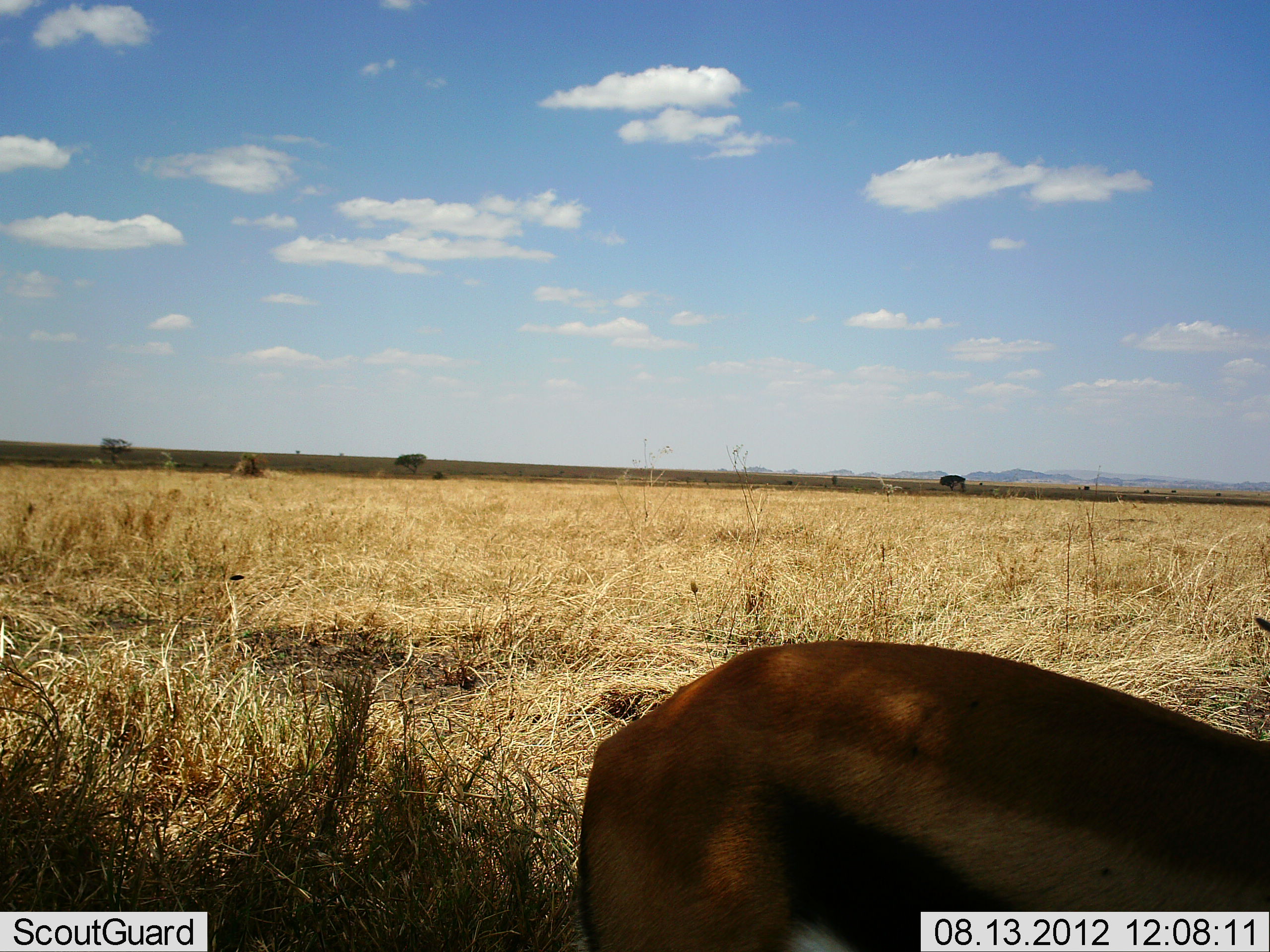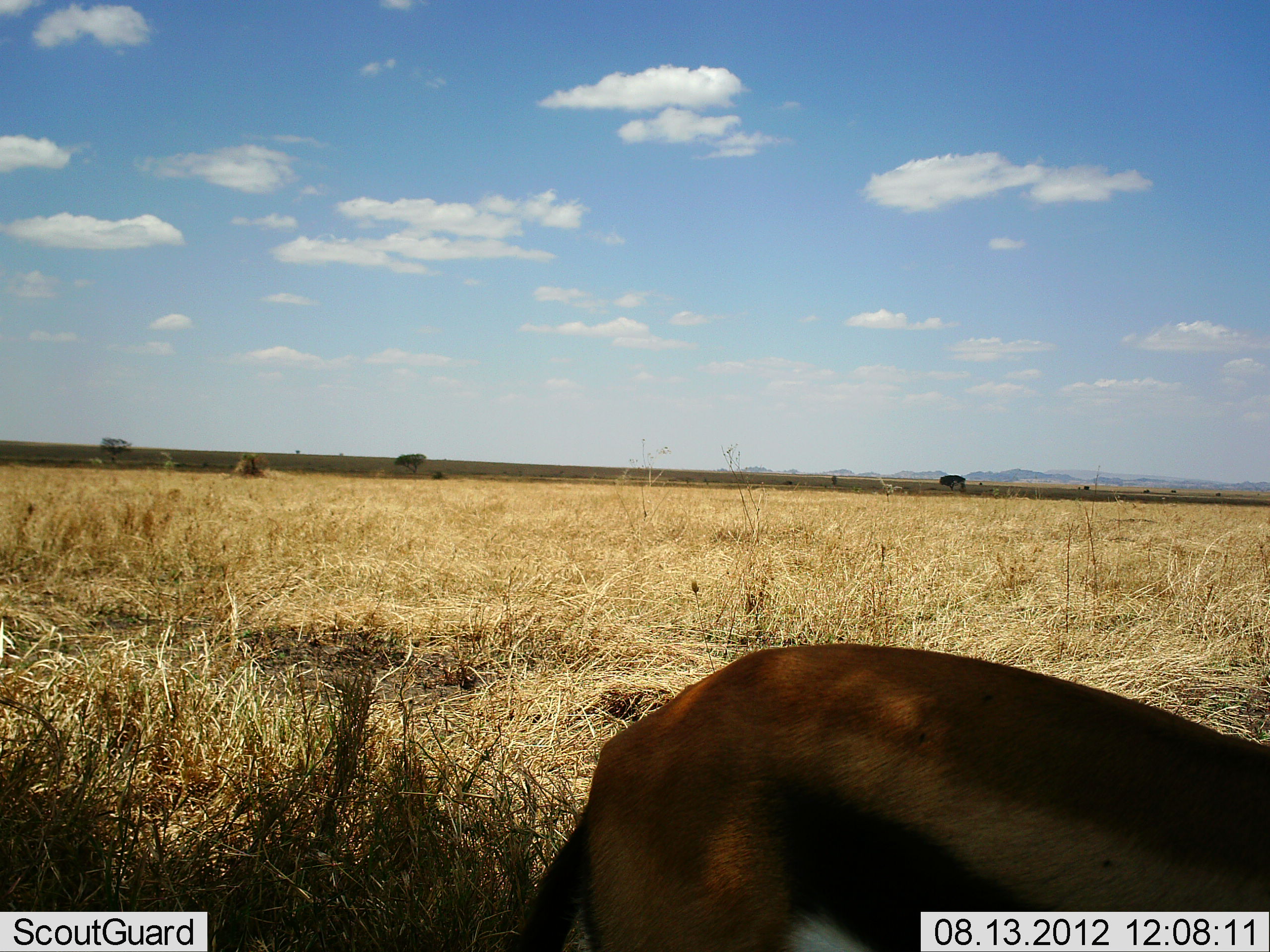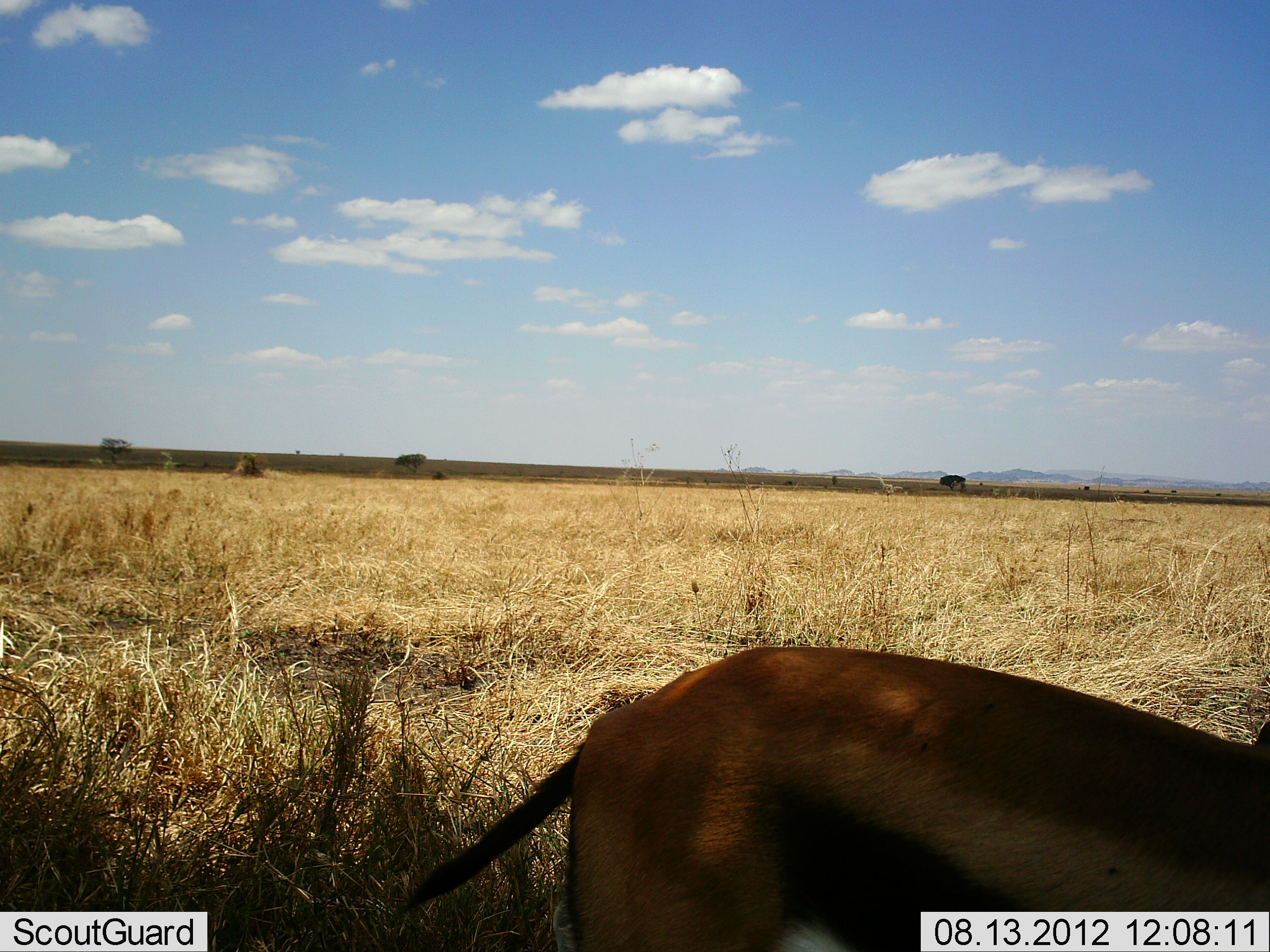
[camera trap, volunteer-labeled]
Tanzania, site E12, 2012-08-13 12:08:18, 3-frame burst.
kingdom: Animalia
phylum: Chordata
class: Mammalia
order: Artiodactyla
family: Bovidae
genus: Eudorcas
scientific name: Eudorcas thomsonii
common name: thomson's gazelle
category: gazellethomsons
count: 1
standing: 90%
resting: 20%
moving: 0%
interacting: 0%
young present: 0%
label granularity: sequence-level